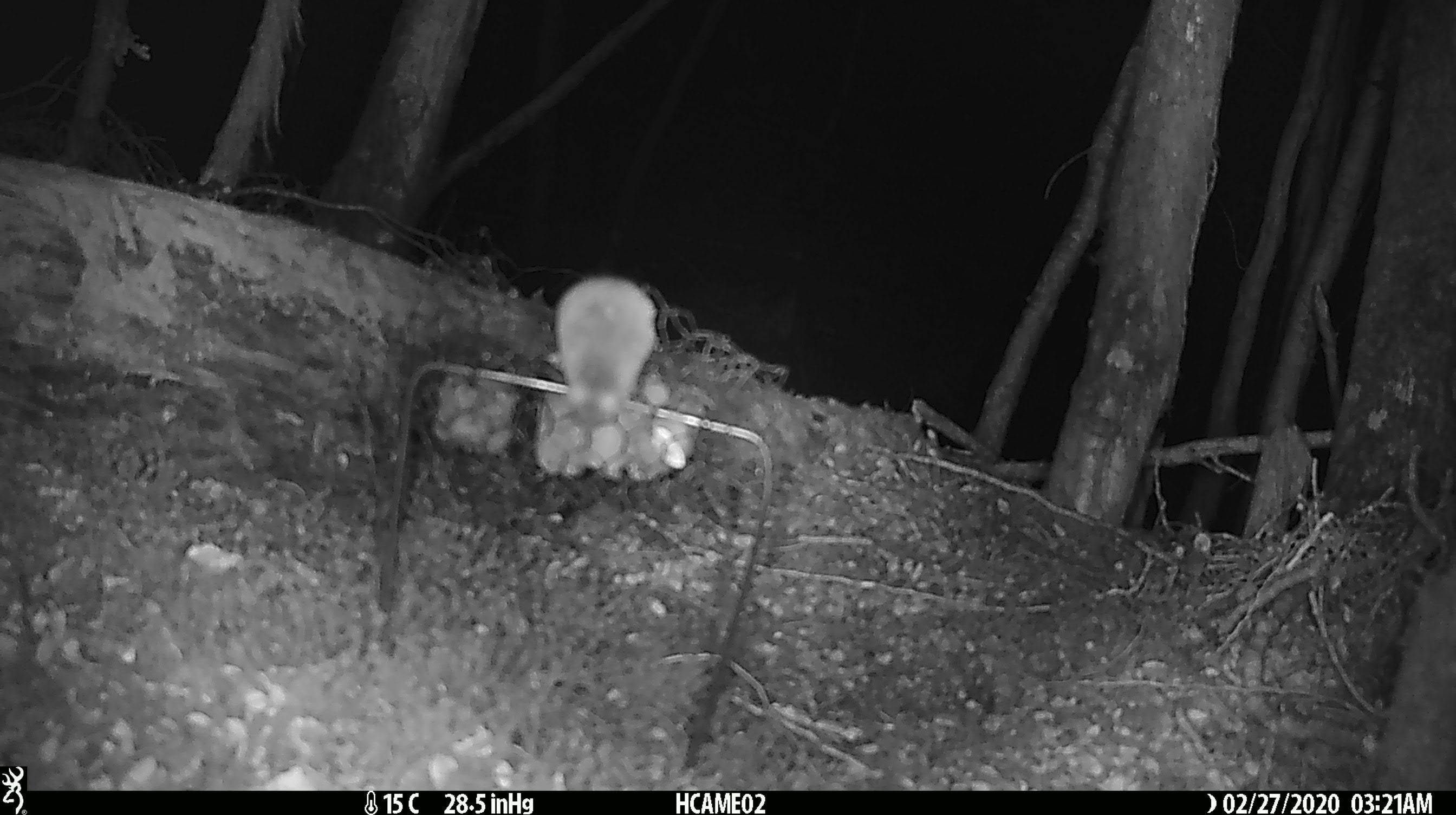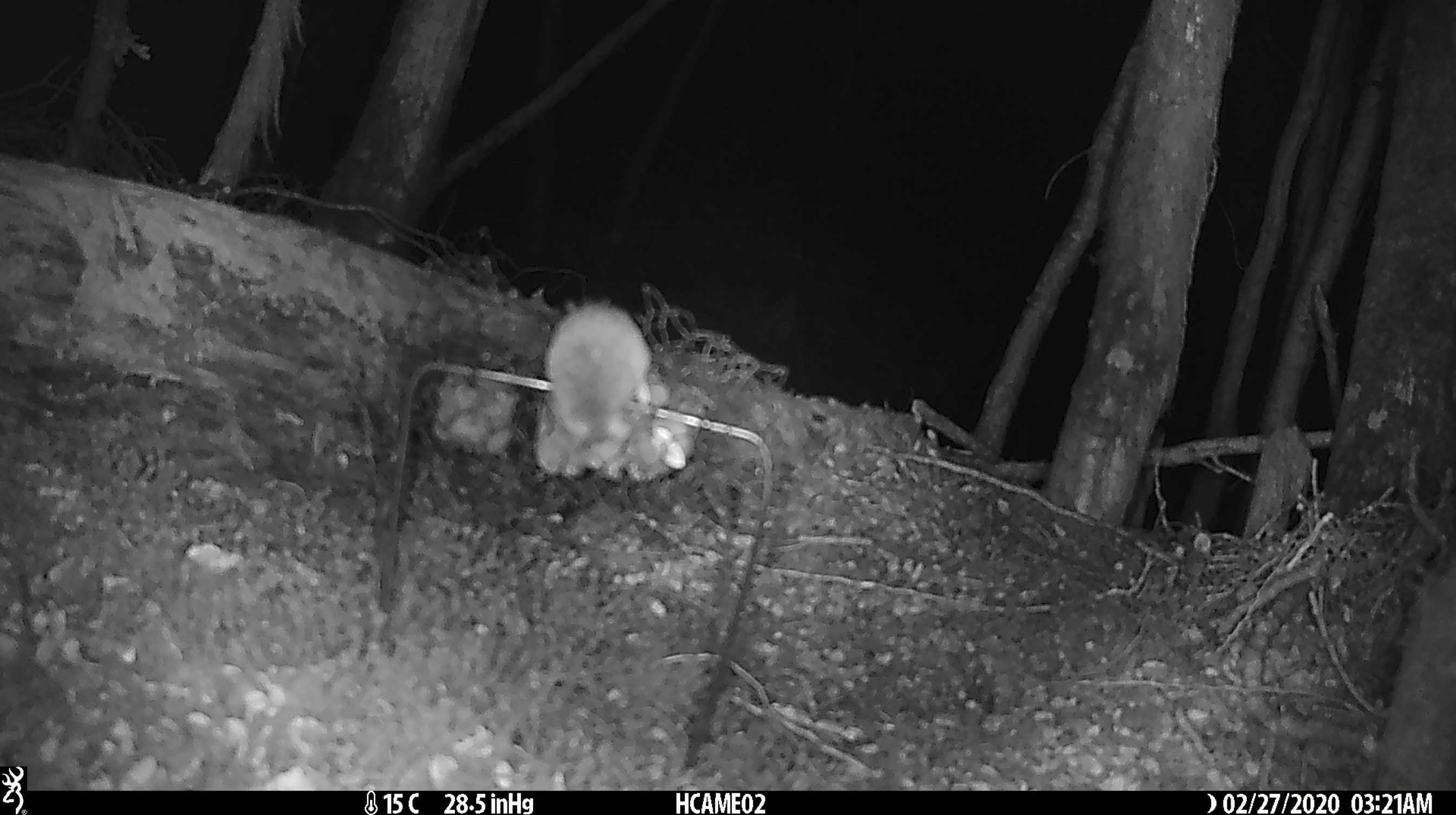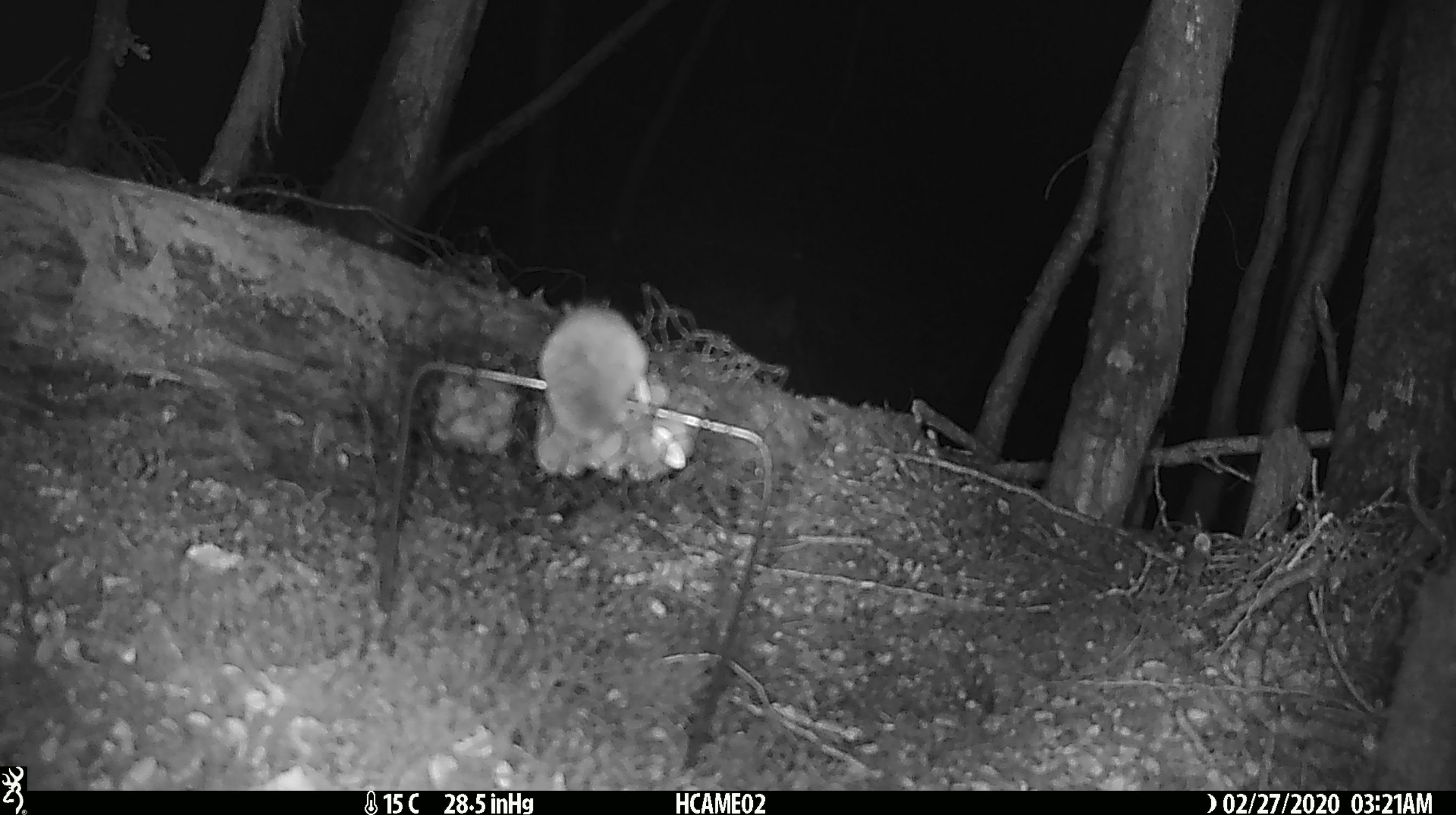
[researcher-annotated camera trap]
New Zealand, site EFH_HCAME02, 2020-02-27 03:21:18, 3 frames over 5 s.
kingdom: Animalia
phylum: Chordata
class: Mammalia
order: Rodentia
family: Muridae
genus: Mus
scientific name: Mus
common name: mouse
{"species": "mouse (Mus)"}